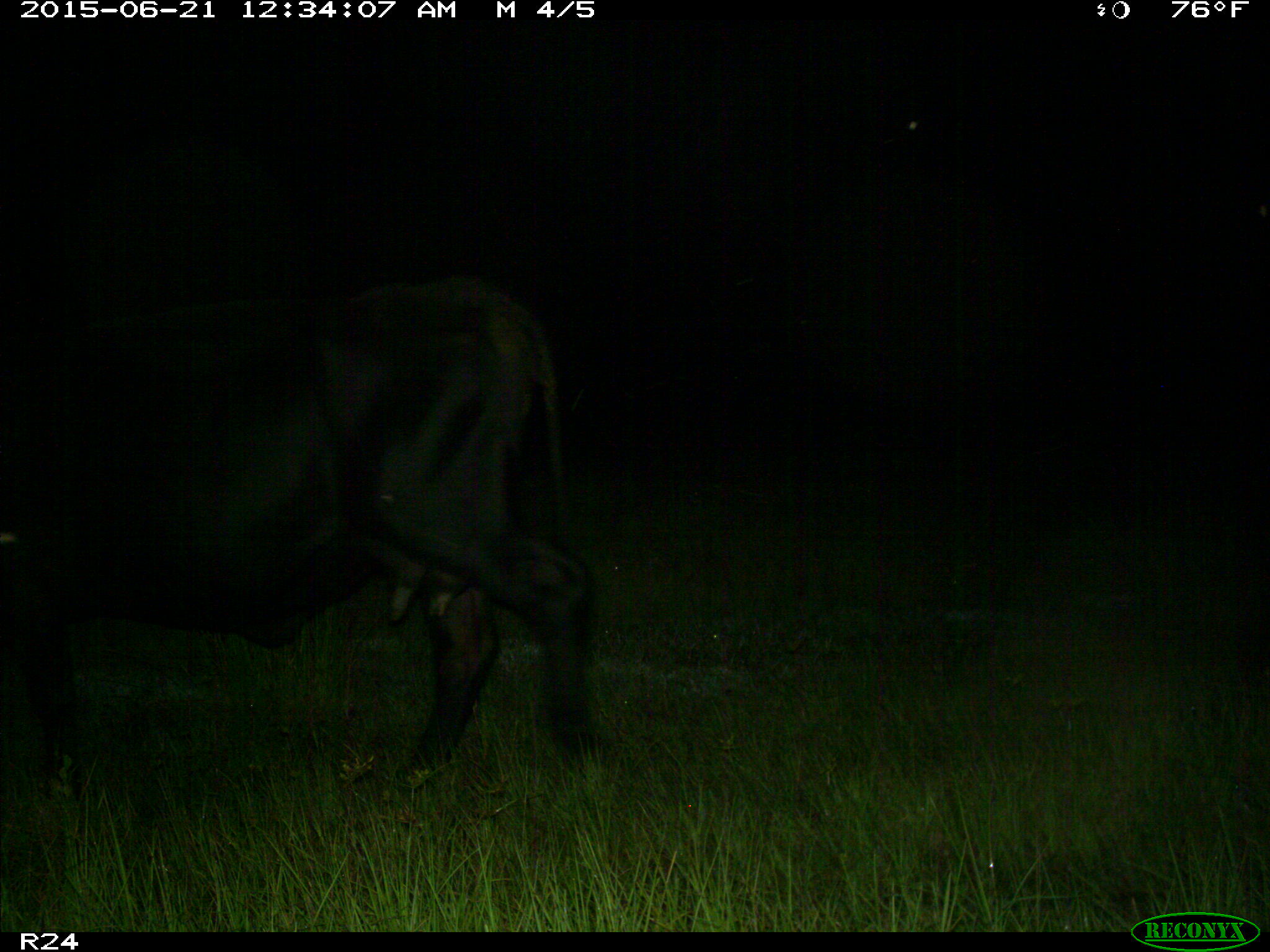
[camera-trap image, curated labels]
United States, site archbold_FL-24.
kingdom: Animalia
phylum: Chordata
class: Mammalia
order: Artiodactyla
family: Bovidae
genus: Bos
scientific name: Bos taurus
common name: domestic cow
Bos taurus (domestic cow).